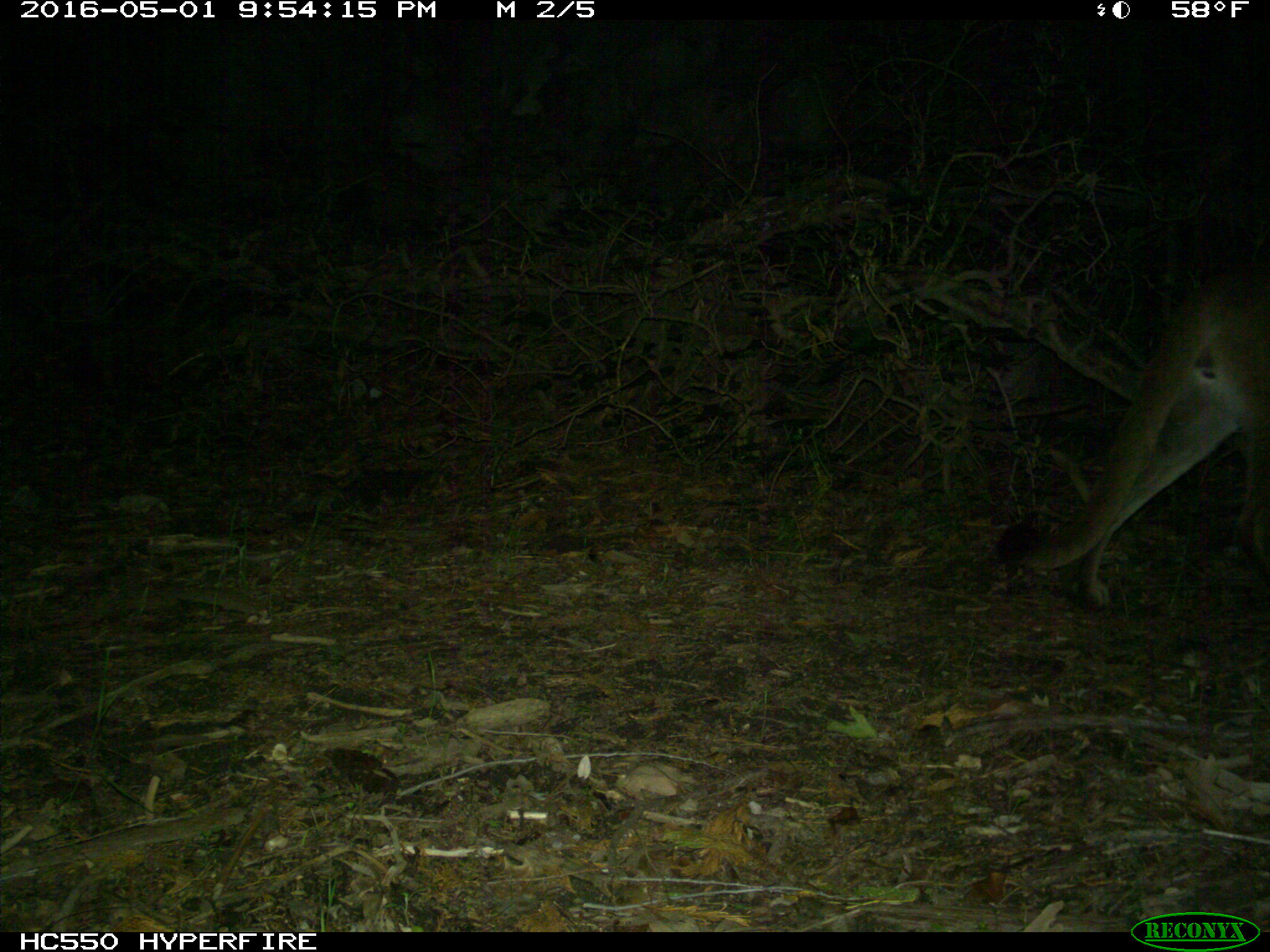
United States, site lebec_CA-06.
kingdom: Animalia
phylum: Chordata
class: Mammalia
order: Carnivora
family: Felidae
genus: Puma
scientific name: Puma concolor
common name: mountain lion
Puma concolor (mountain lion).